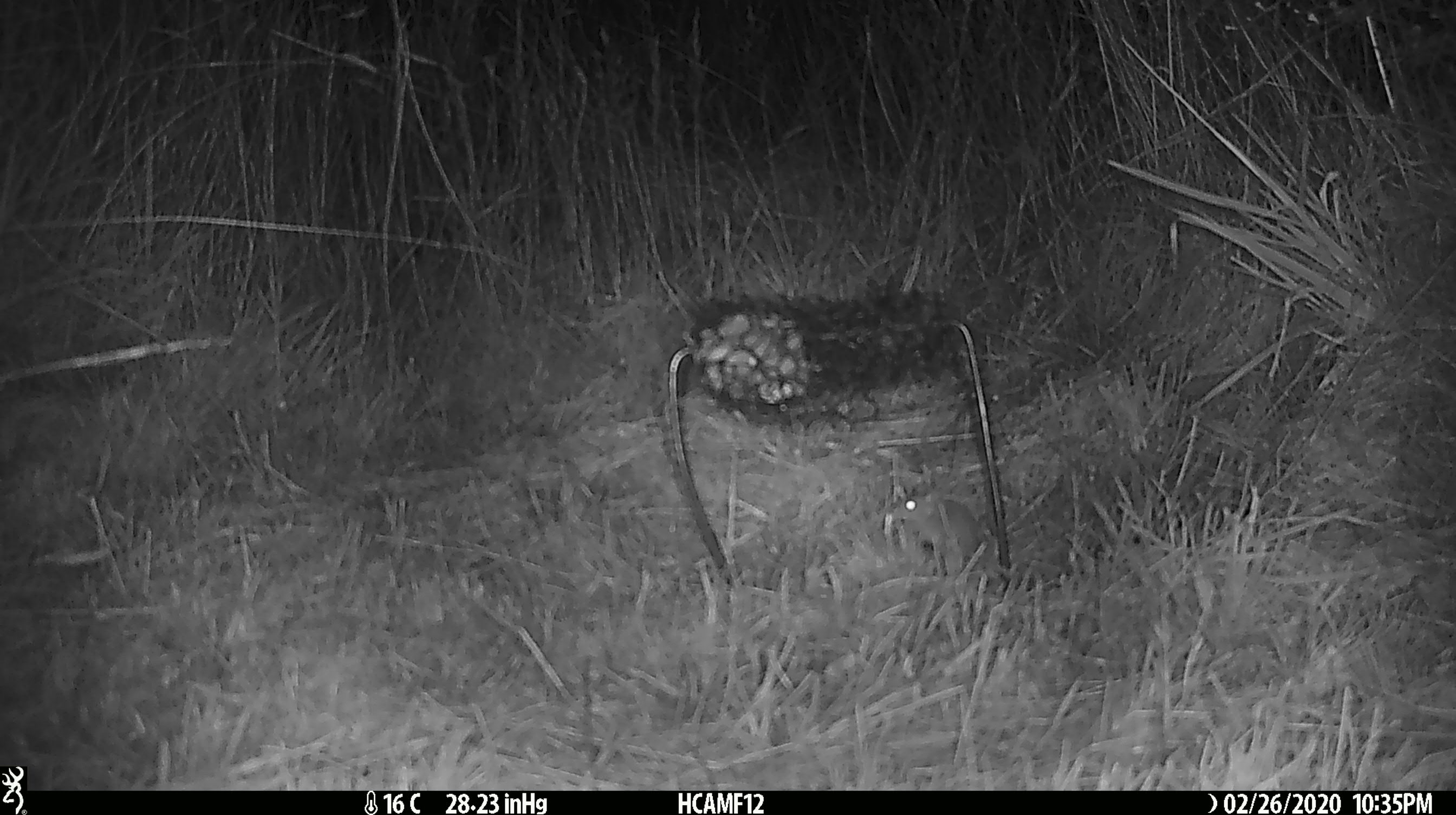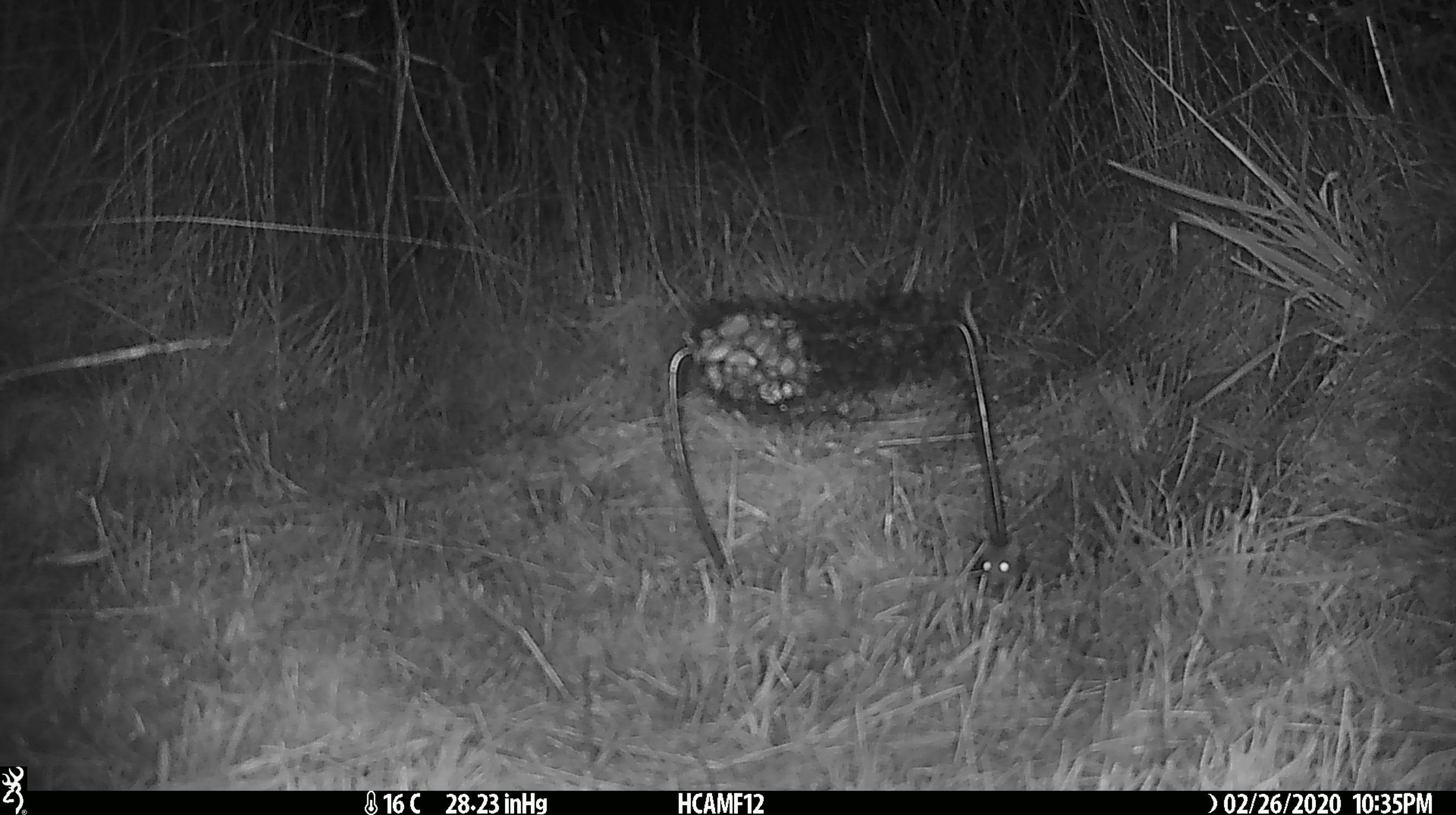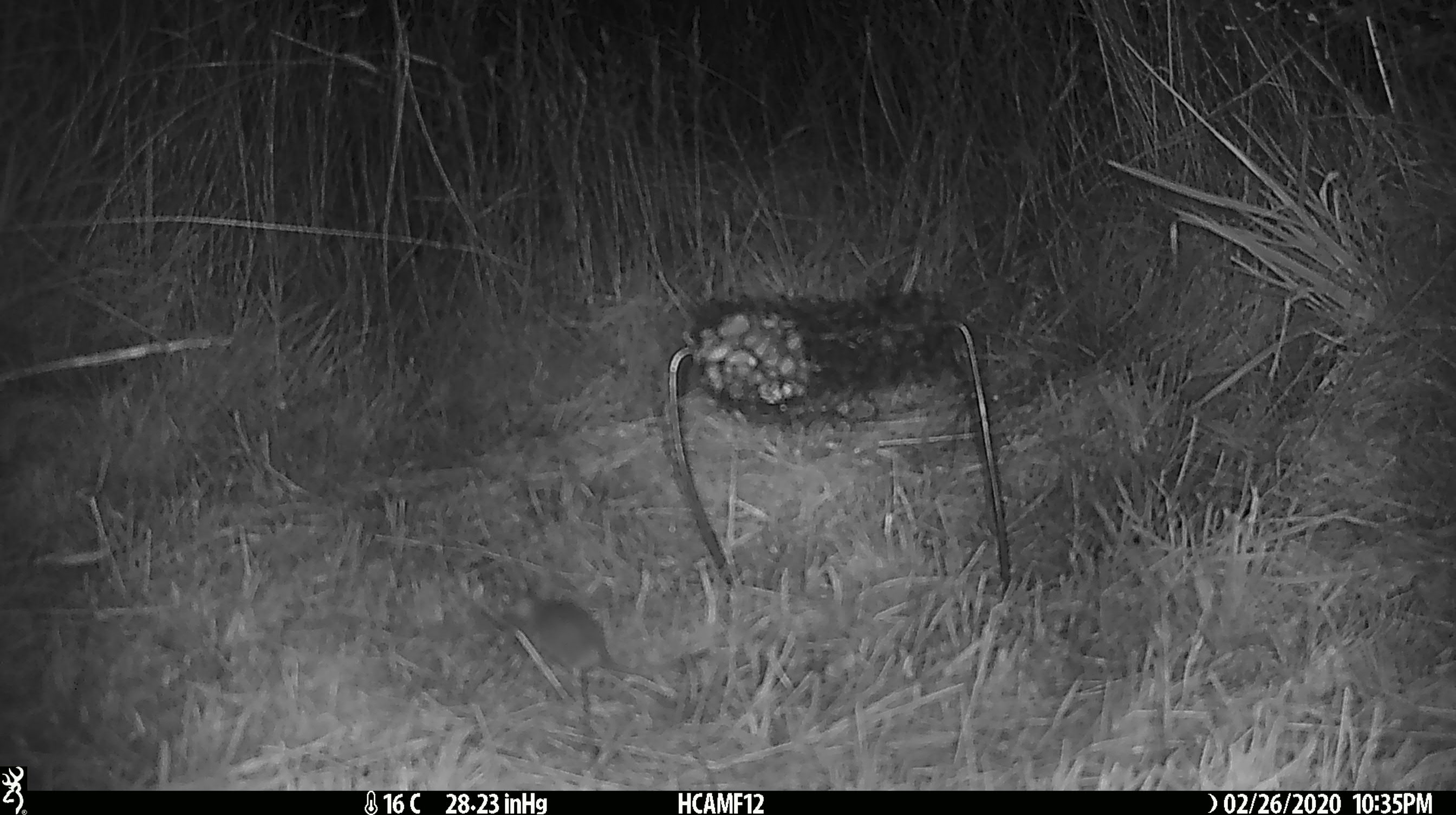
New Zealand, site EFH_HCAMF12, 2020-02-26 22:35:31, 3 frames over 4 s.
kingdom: Animalia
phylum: Chordata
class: Mammalia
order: Rodentia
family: Muridae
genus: Mus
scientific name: Mus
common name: mouse